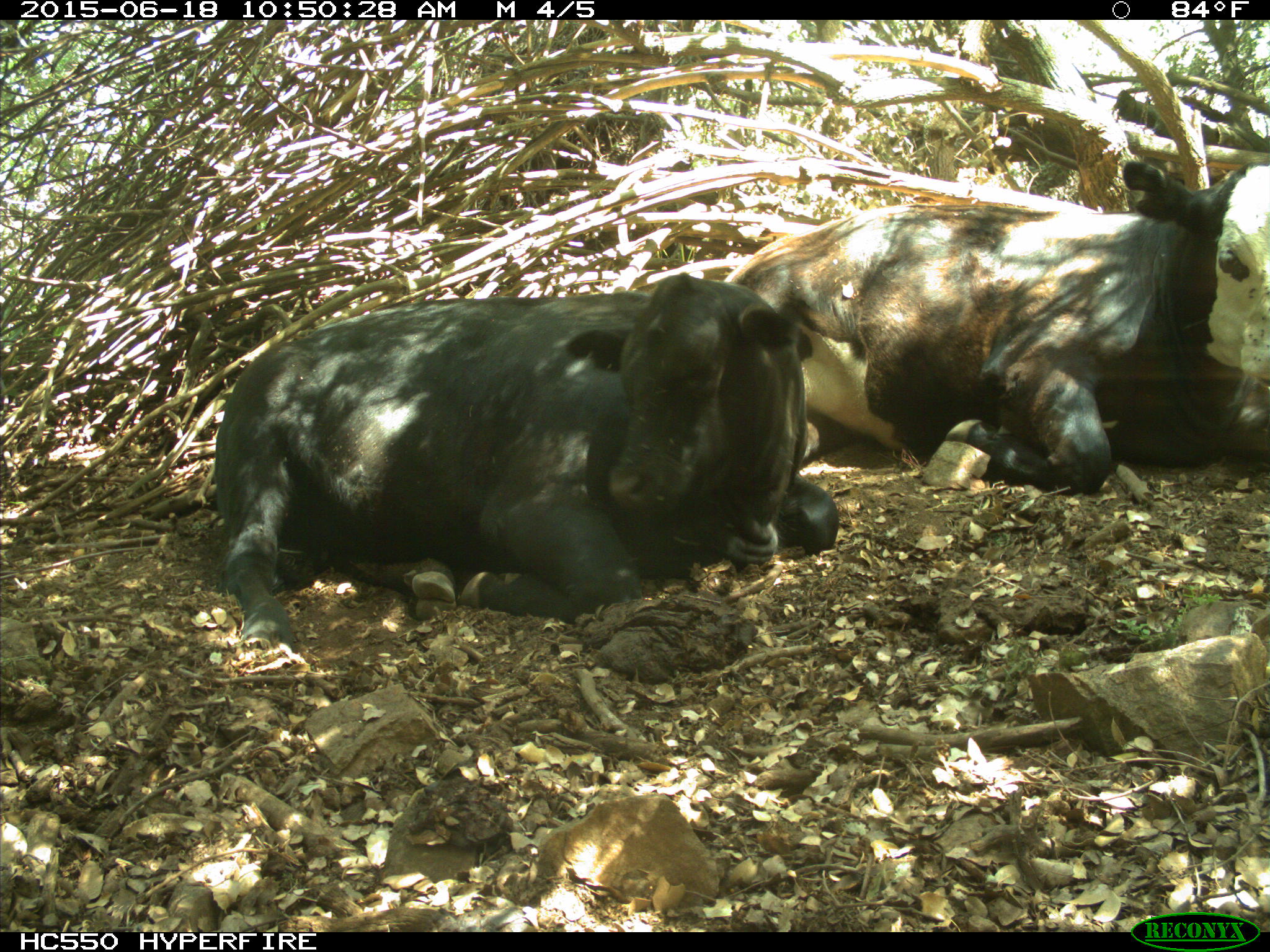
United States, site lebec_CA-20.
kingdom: Animalia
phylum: Chordata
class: Mammalia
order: Artiodactyla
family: Bovidae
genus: Bos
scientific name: Bos taurus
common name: domestic cow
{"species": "Bos taurus (domestic cow)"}